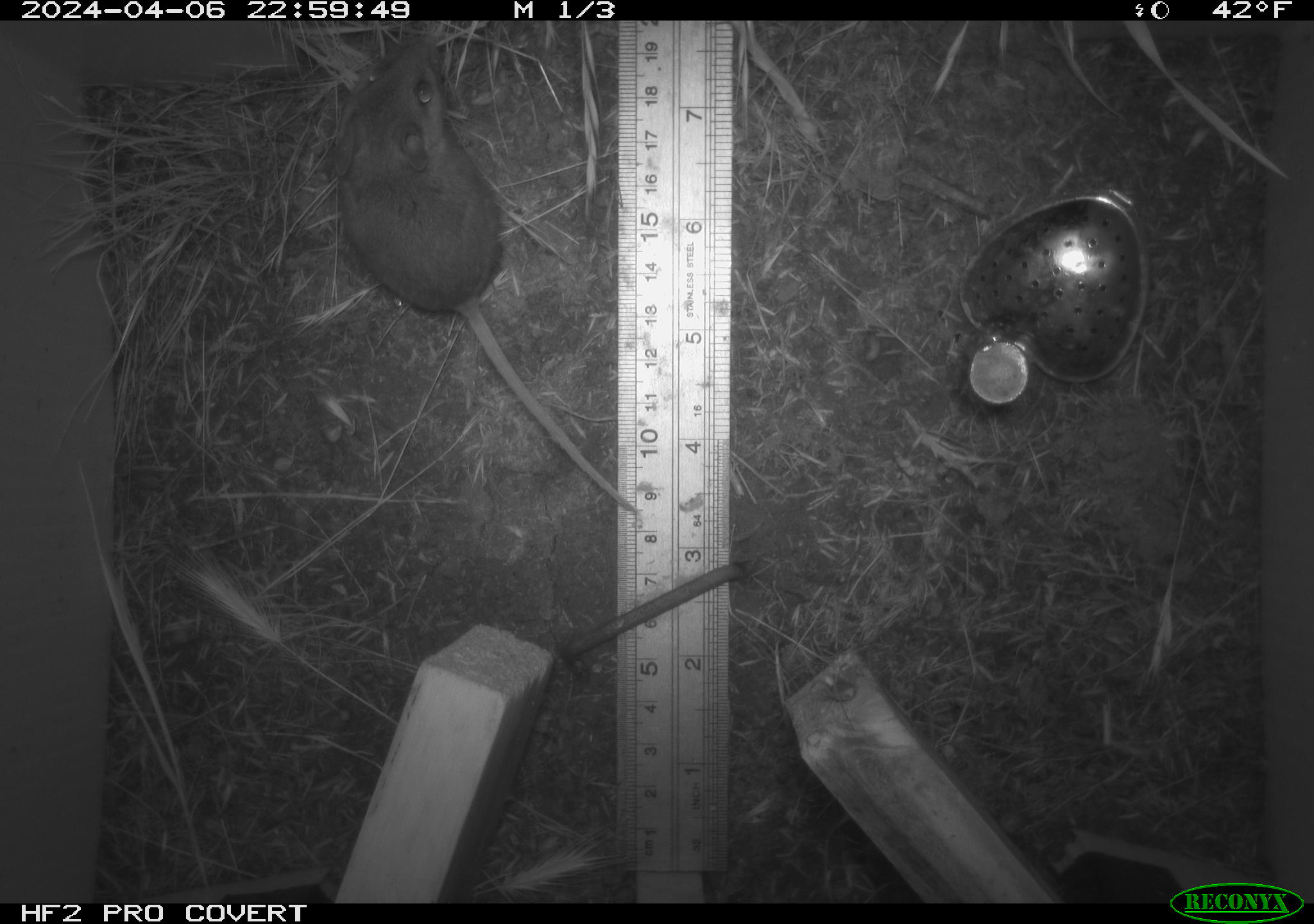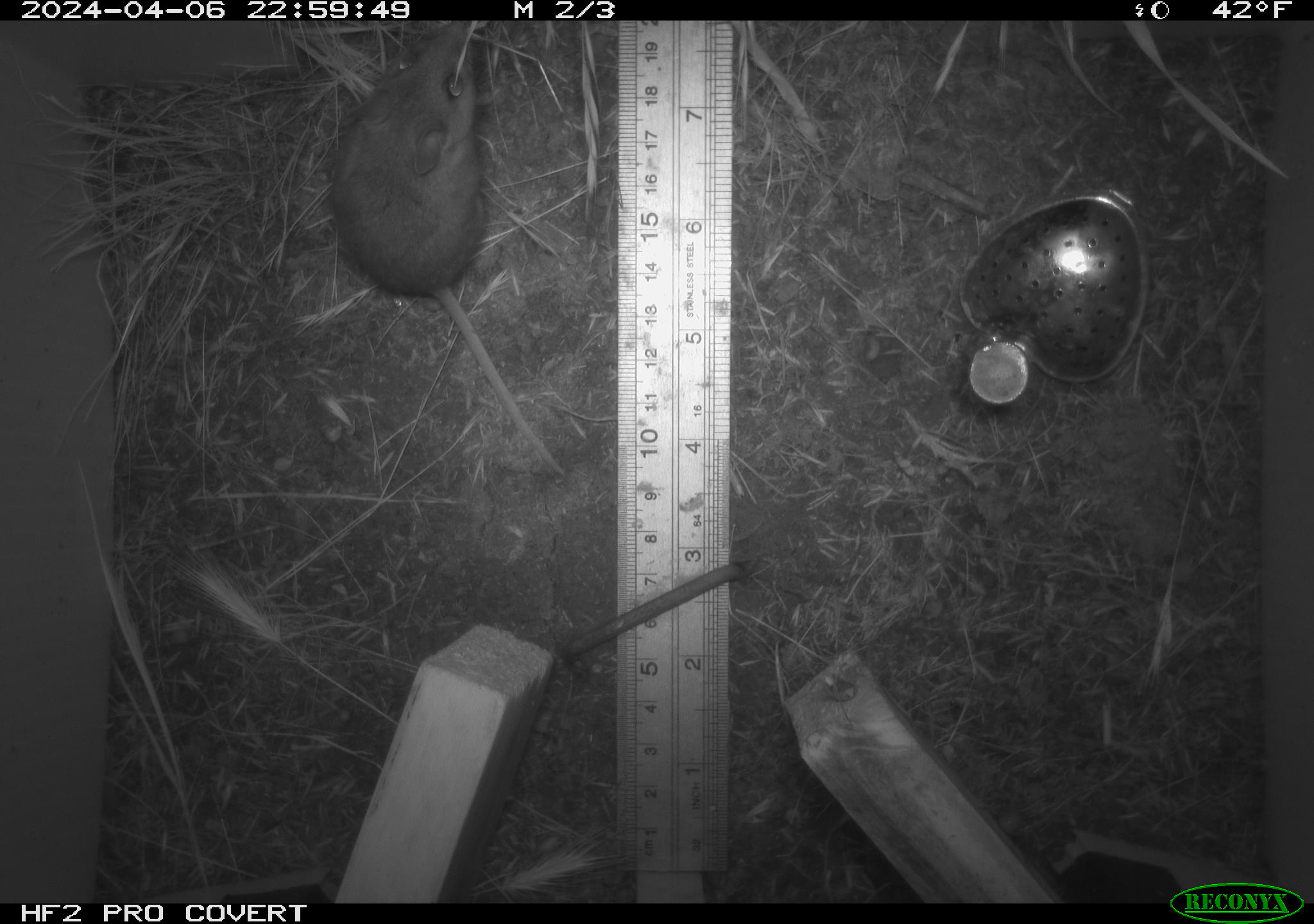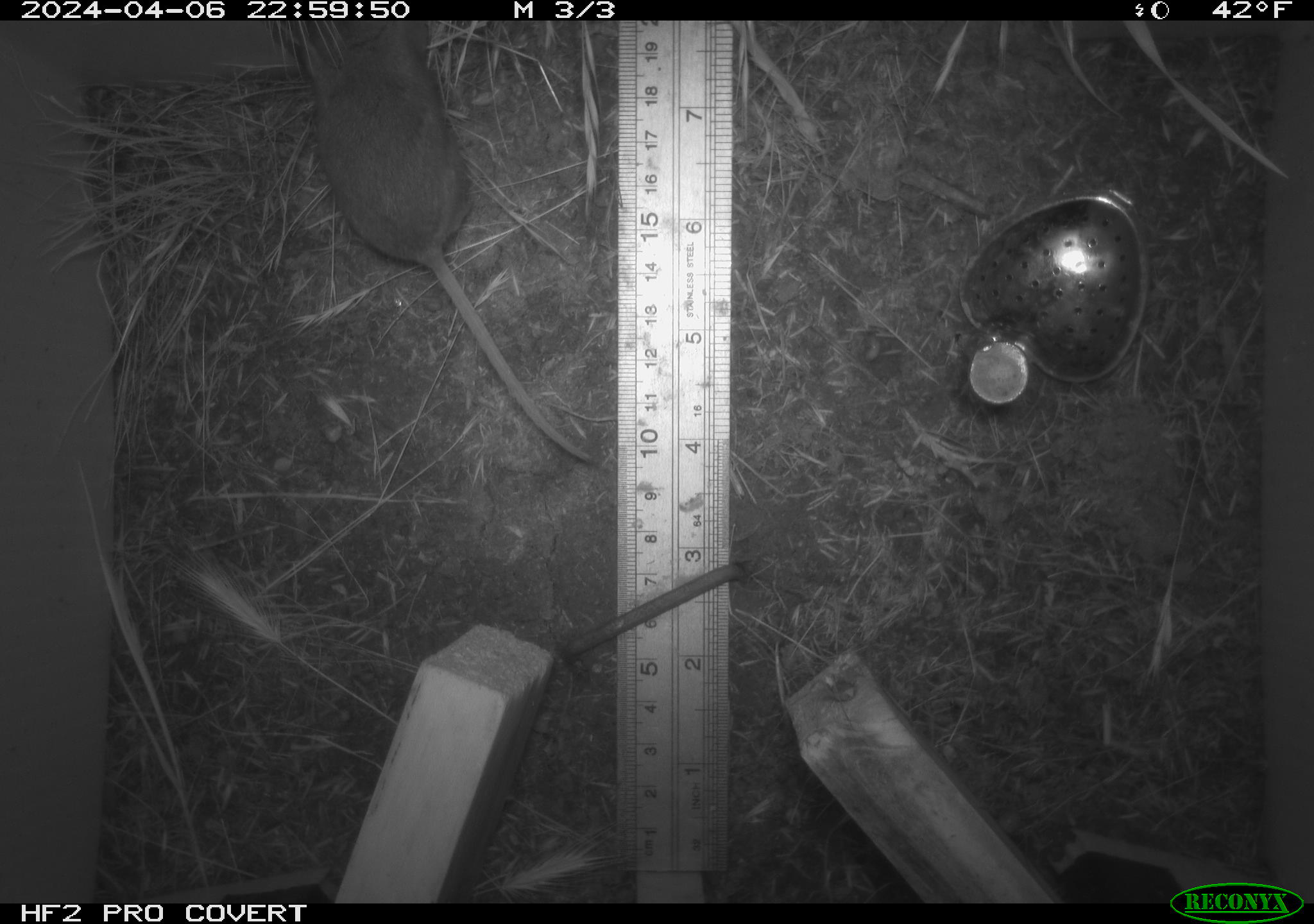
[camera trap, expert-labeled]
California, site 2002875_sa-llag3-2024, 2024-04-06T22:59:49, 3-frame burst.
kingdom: Animalia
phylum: Chordata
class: Mammalia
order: Rodentia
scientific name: Rodentia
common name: rodent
Rodent (Rodentia).